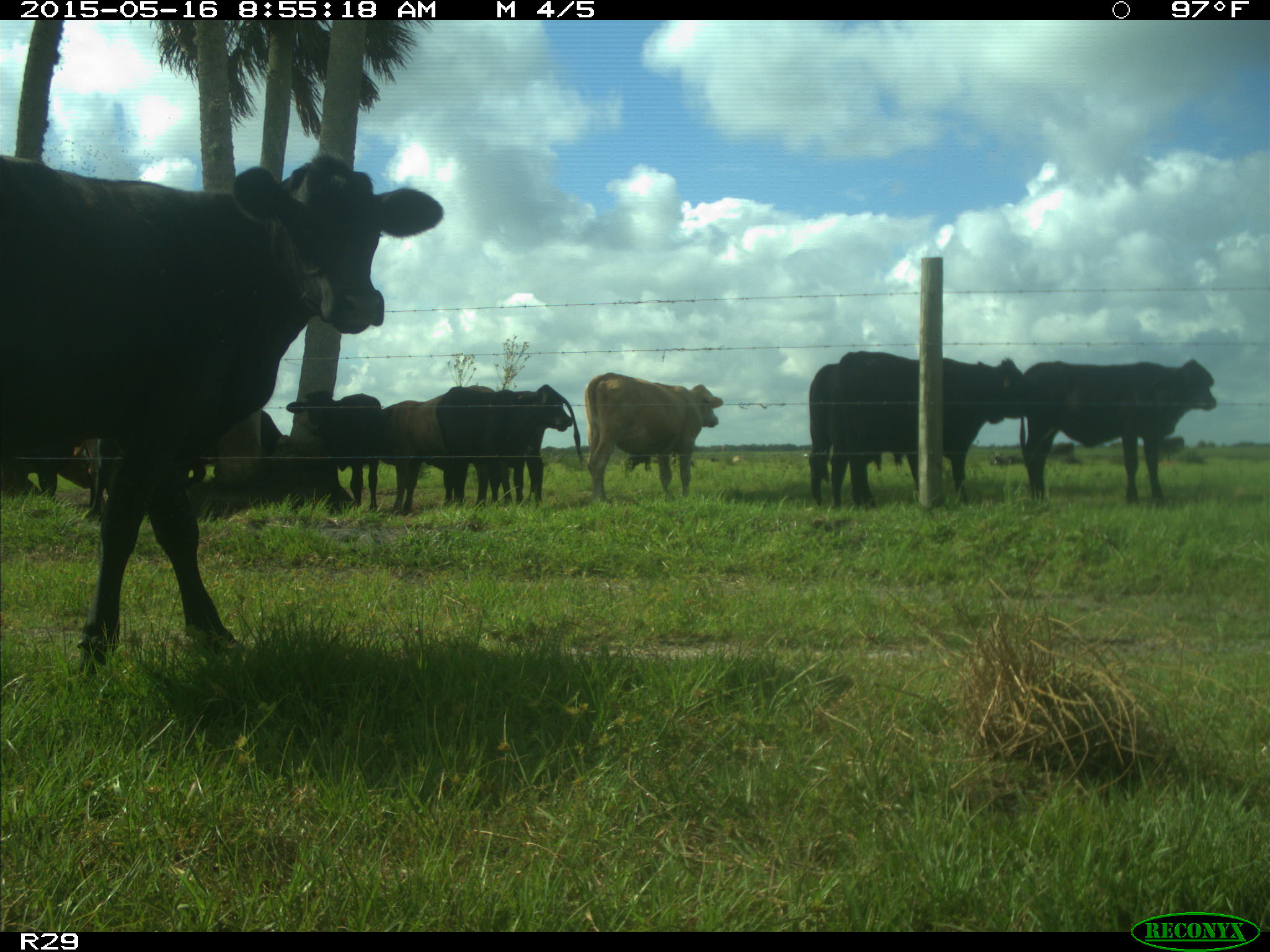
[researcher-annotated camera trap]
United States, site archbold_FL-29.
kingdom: Animalia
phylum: Chordata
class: Mammalia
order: Artiodactyla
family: Bovidae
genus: Bos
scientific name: Bos taurus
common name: domestic cow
Bos taurus (domestic cow).